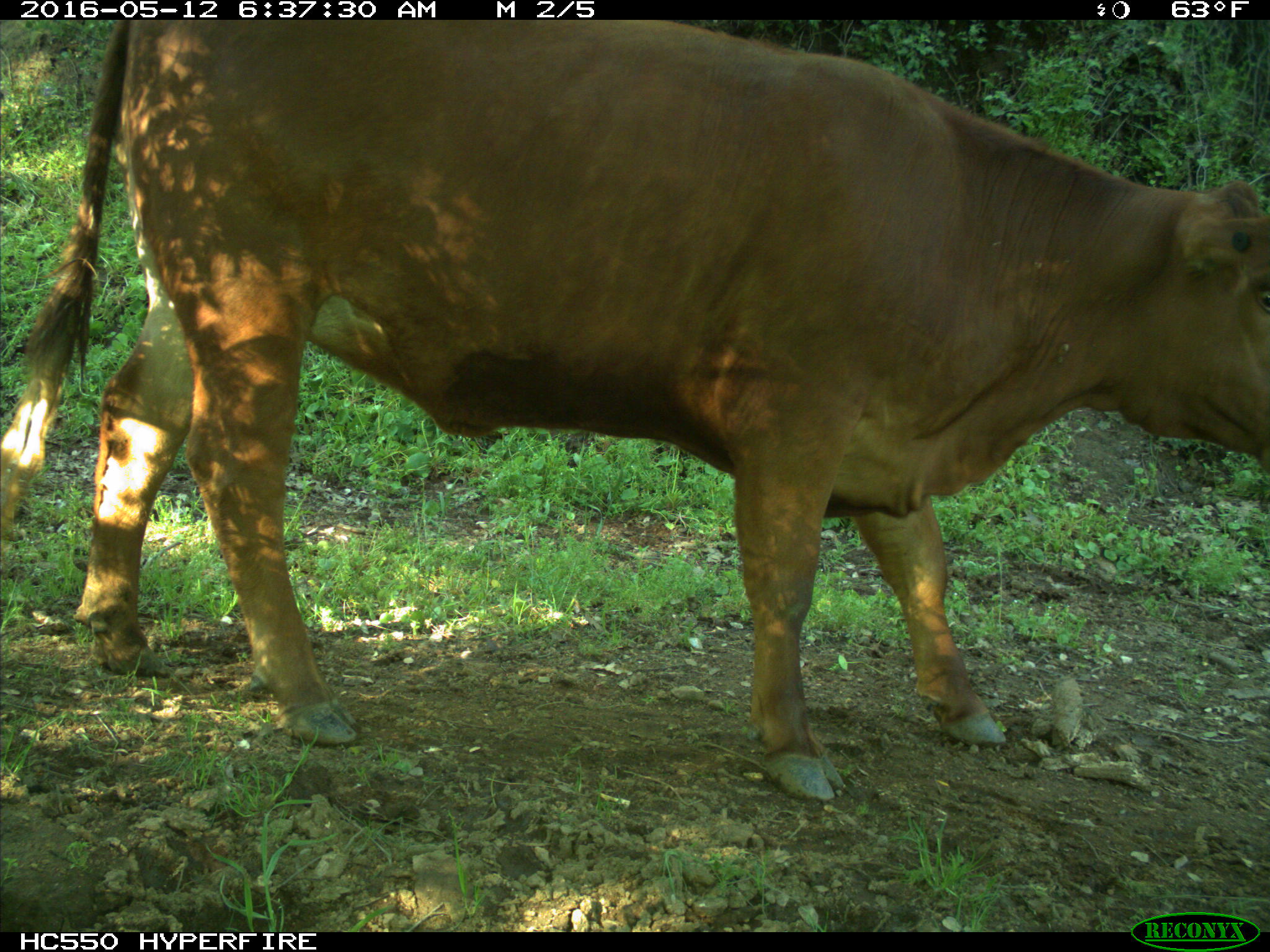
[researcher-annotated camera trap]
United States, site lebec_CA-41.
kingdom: Animalia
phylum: Chordata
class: Mammalia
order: Artiodactyla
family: Bovidae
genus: Bos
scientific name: Bos taurus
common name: domestic cow